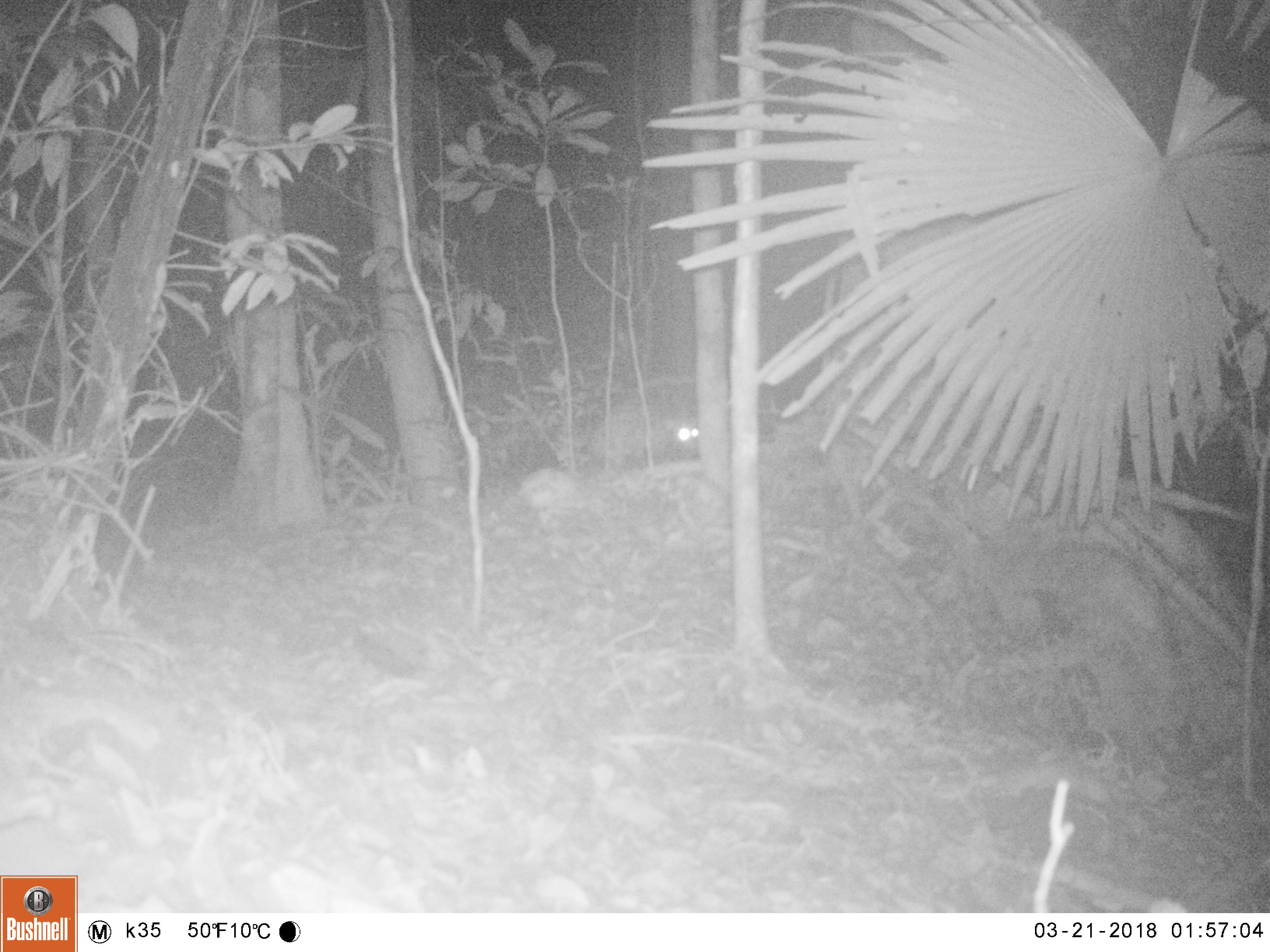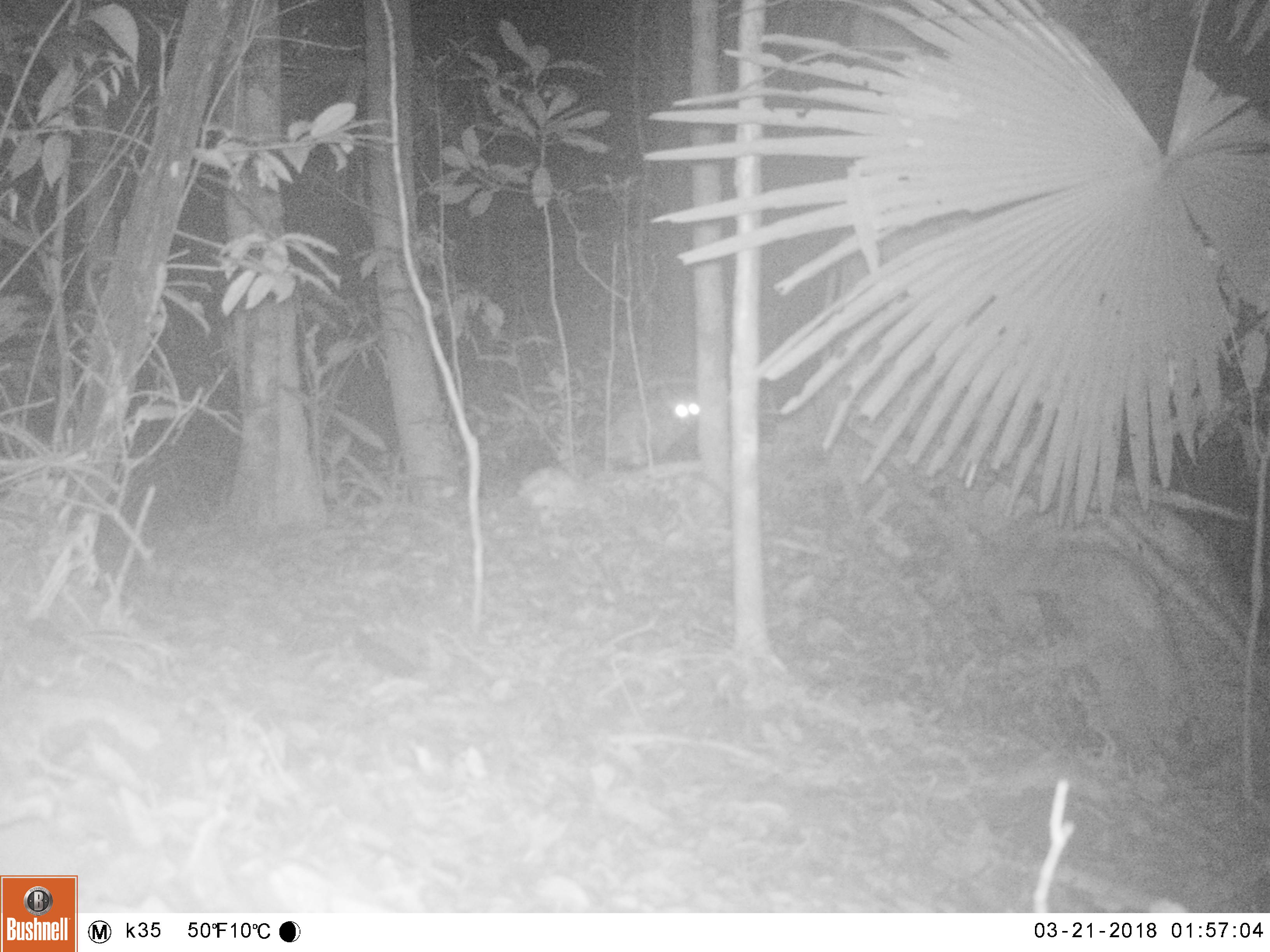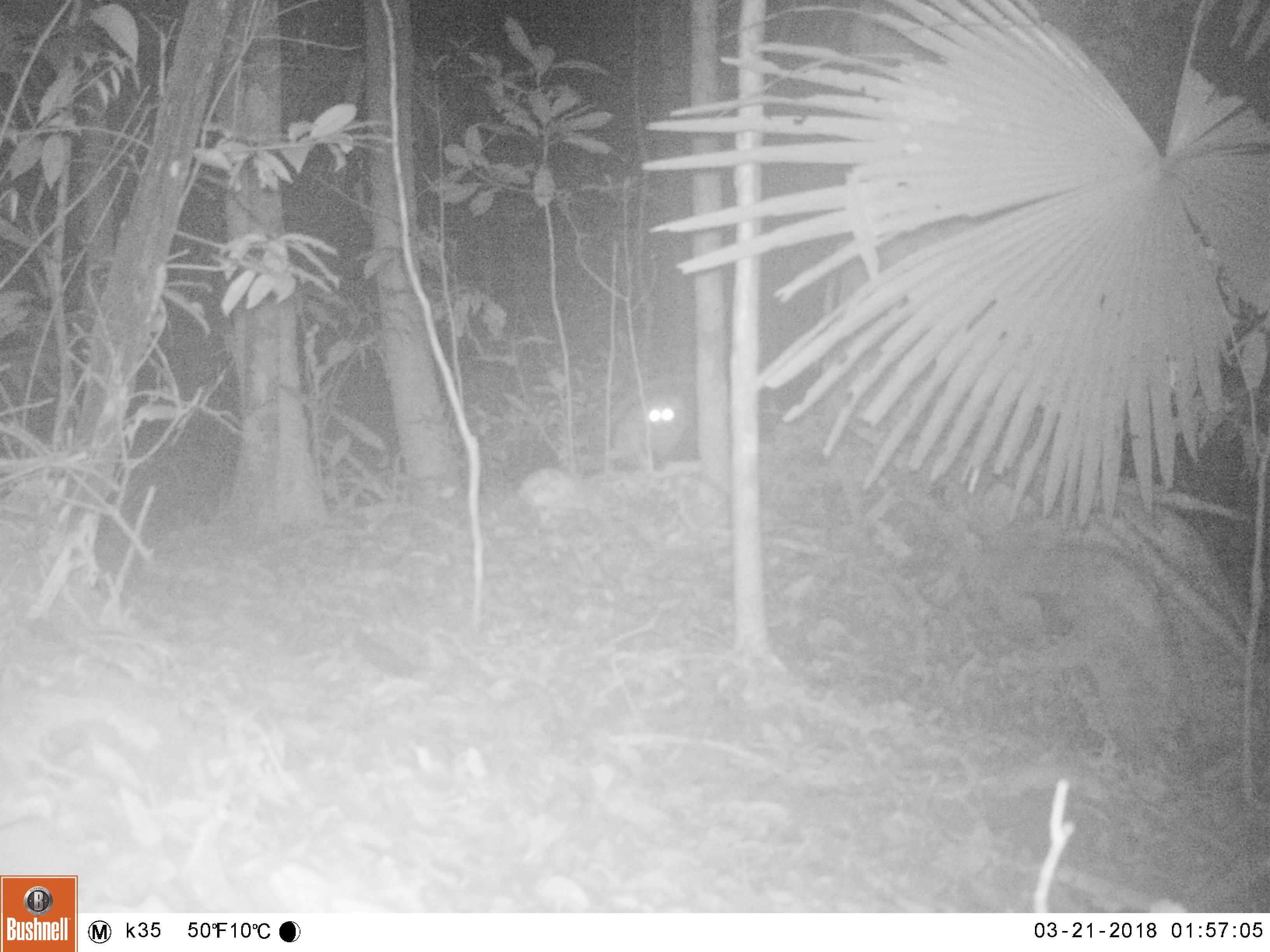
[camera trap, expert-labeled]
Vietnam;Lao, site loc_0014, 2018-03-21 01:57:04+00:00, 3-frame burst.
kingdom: Animalia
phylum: Chordata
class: Mammalia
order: Carnivora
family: Viverridae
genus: Paradoxurus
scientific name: Paradoxurus hermaphroditus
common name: common palm civet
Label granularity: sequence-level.